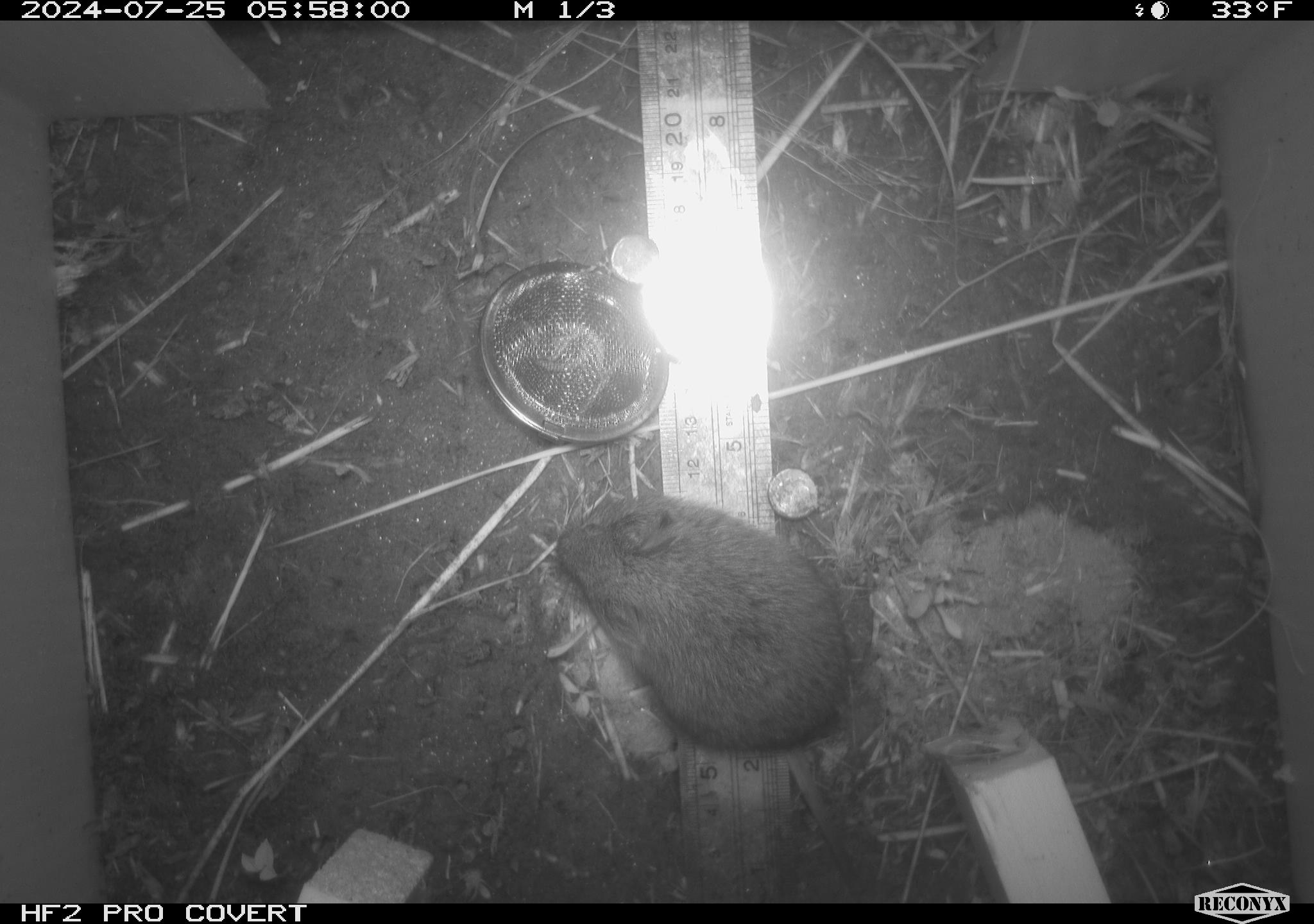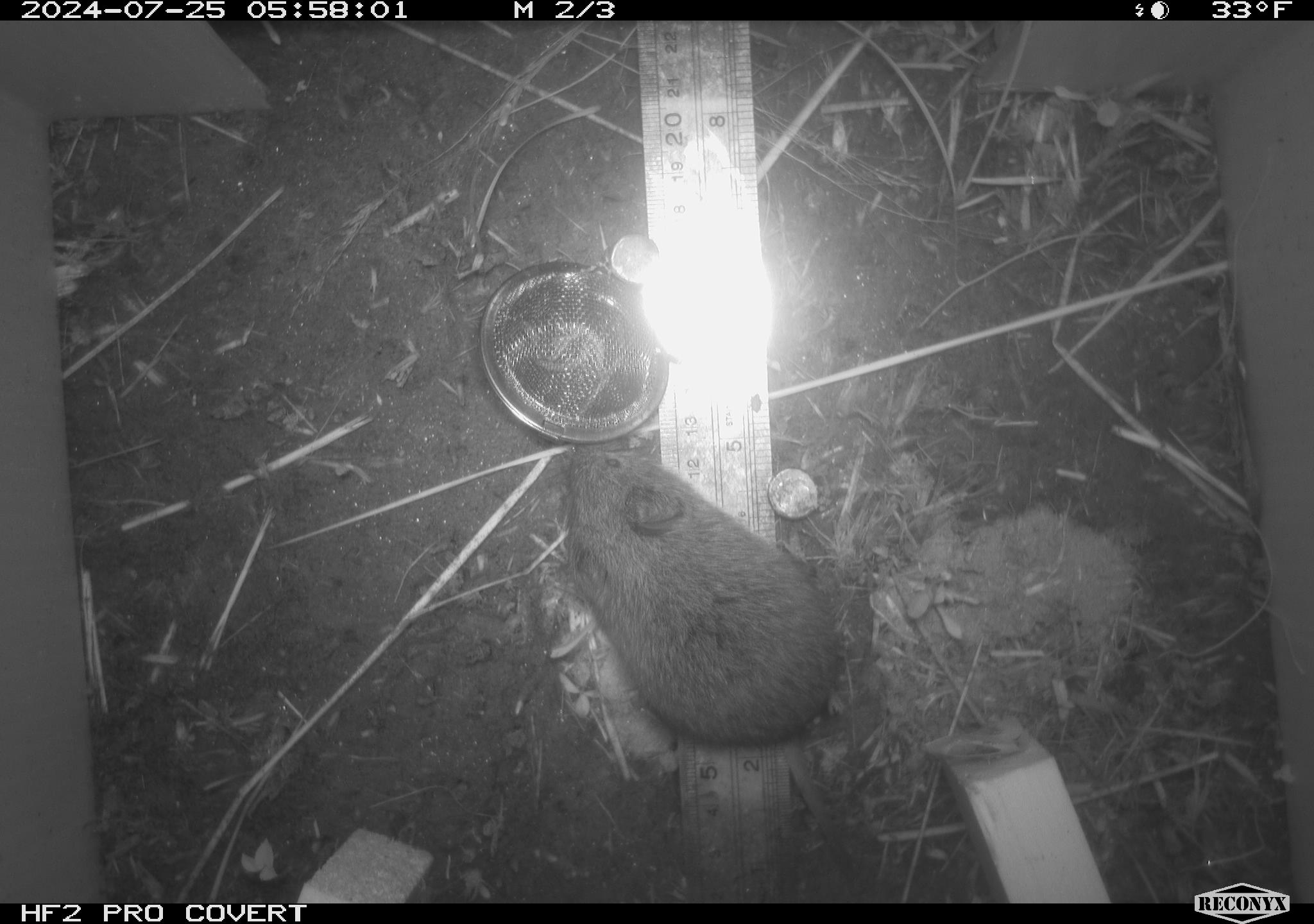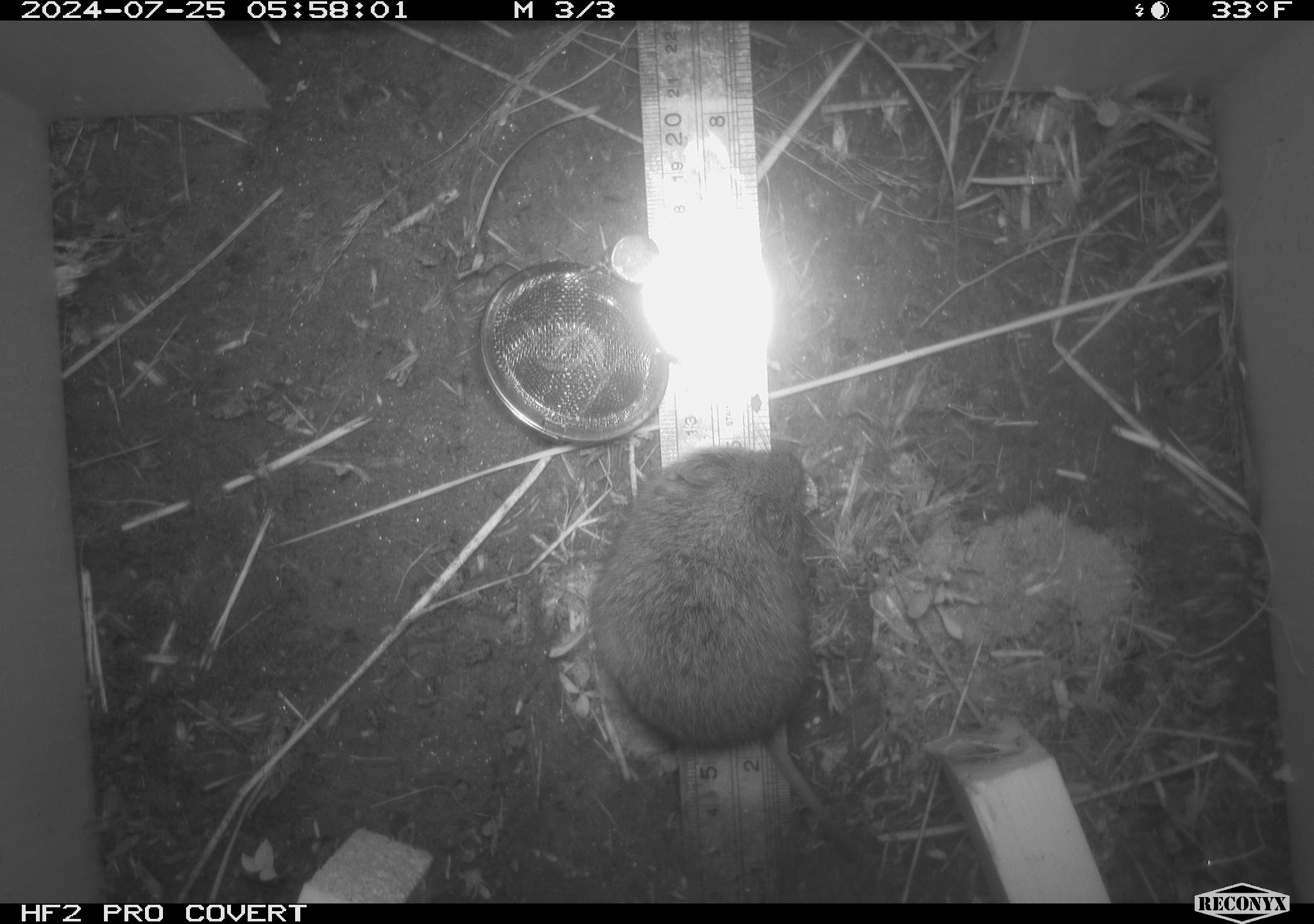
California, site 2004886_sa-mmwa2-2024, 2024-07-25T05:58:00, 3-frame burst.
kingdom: Animalia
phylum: Chordata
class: Mammalia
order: Rodentia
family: Cricetidae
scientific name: Arvicolinae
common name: voles, lemmings, and muskrats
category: arvicolinae subfamily